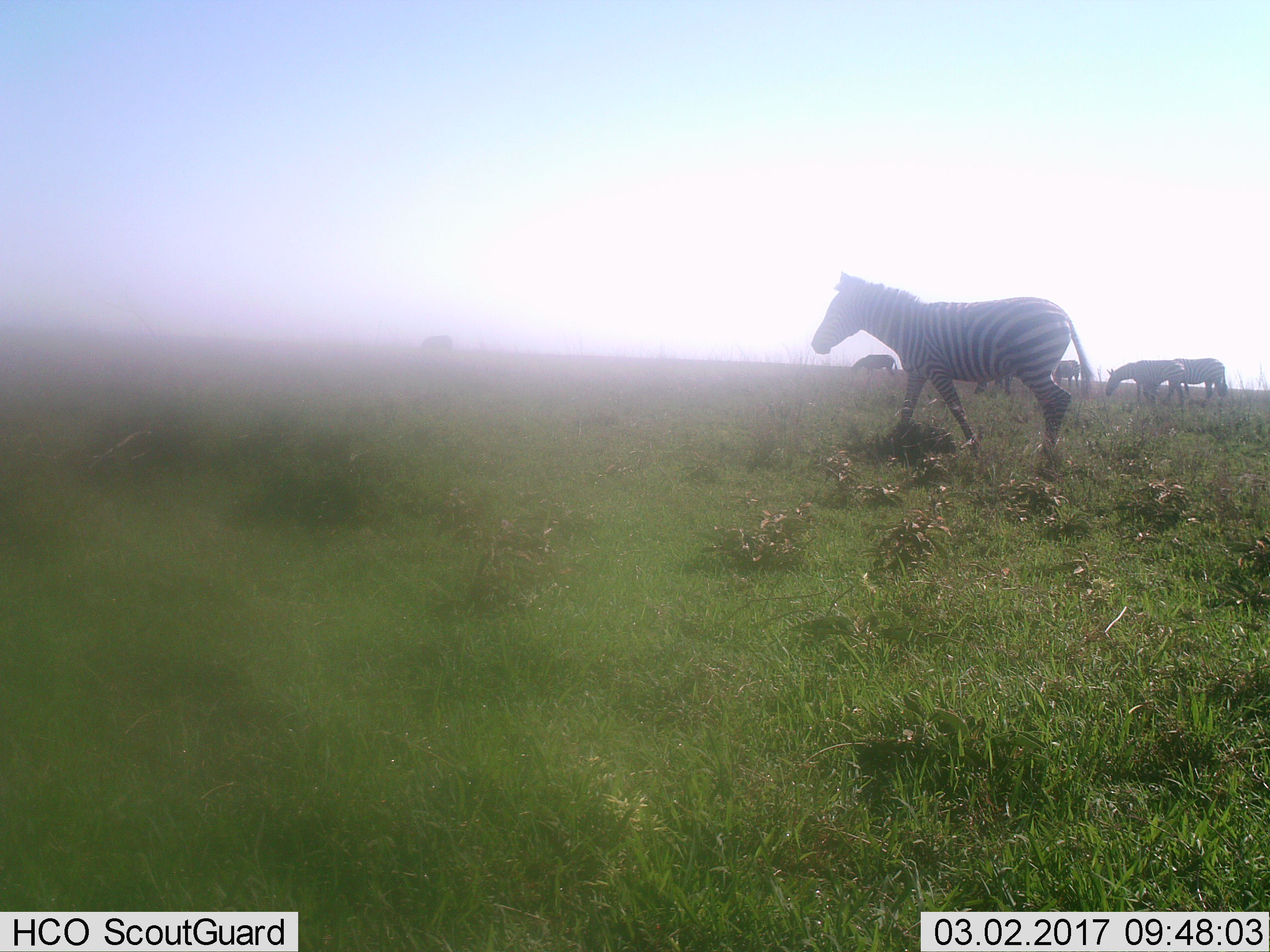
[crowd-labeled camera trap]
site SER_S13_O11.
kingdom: Animalia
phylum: Chordata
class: Mammalia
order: Perissodactyla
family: Equidae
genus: Equus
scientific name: Equus quagga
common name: plains zebra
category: zebraplains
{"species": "zebraplains (plains zebra) (Equus quagga)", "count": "6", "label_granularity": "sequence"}